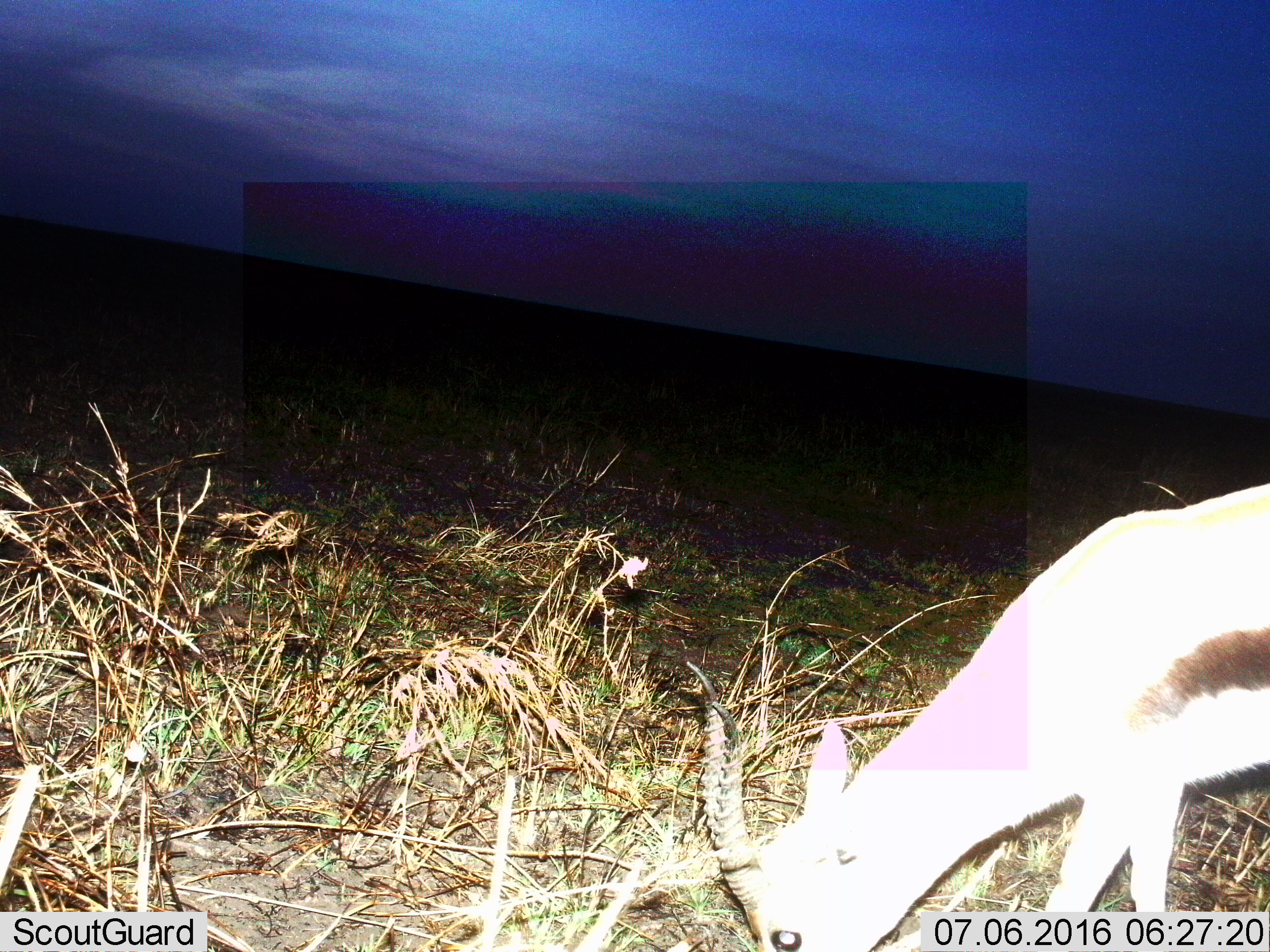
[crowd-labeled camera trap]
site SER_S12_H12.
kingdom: Animalia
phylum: Chordata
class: Mammalia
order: Artiodactyla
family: Bovidae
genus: Eudorcas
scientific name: Eudorcas thomsonii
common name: thomson's gazelle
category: gazellethomsons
Gazellethomsons (thomson's gazelle) (Eudorcas thomsonii), count 1. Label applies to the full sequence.